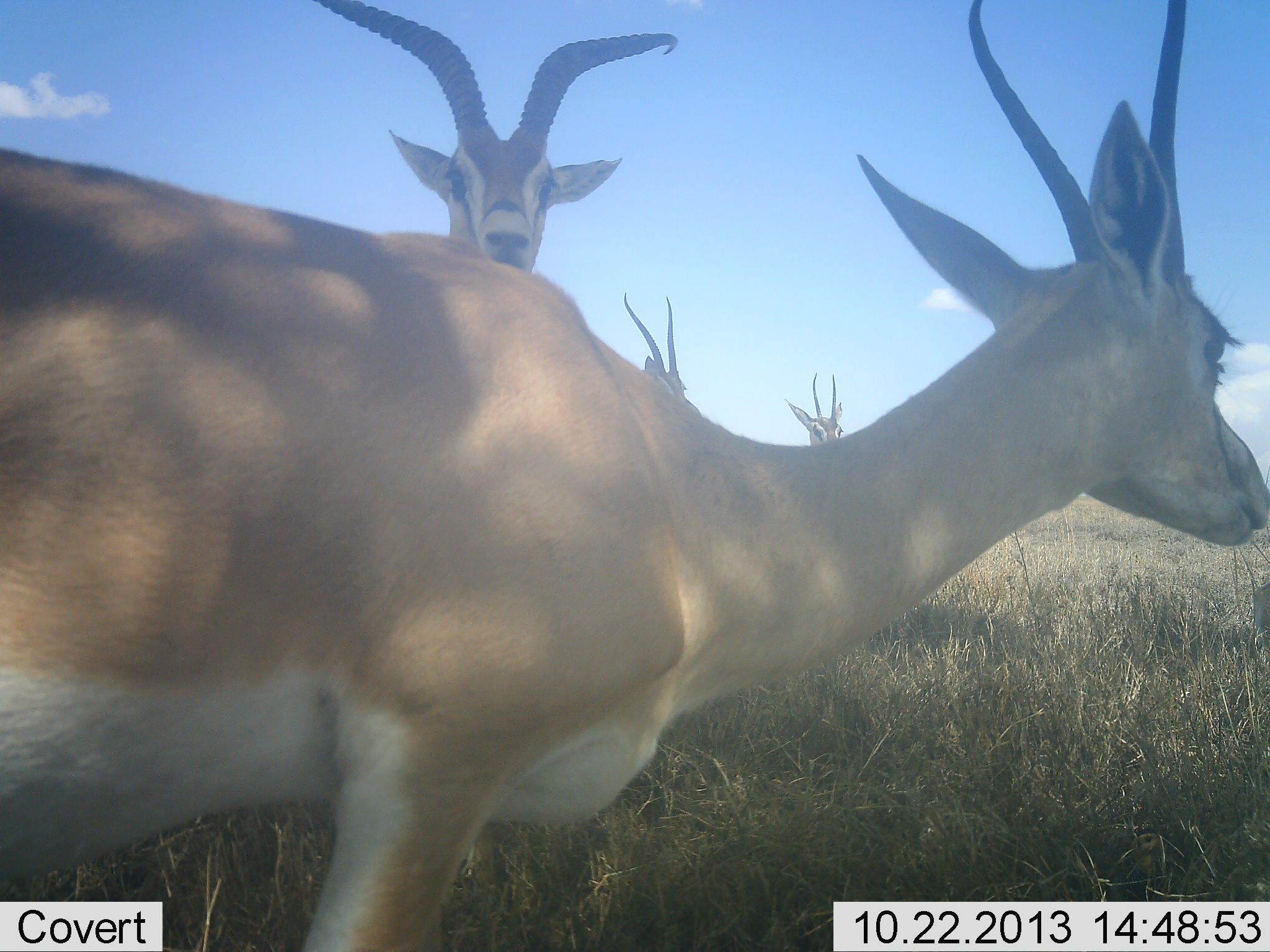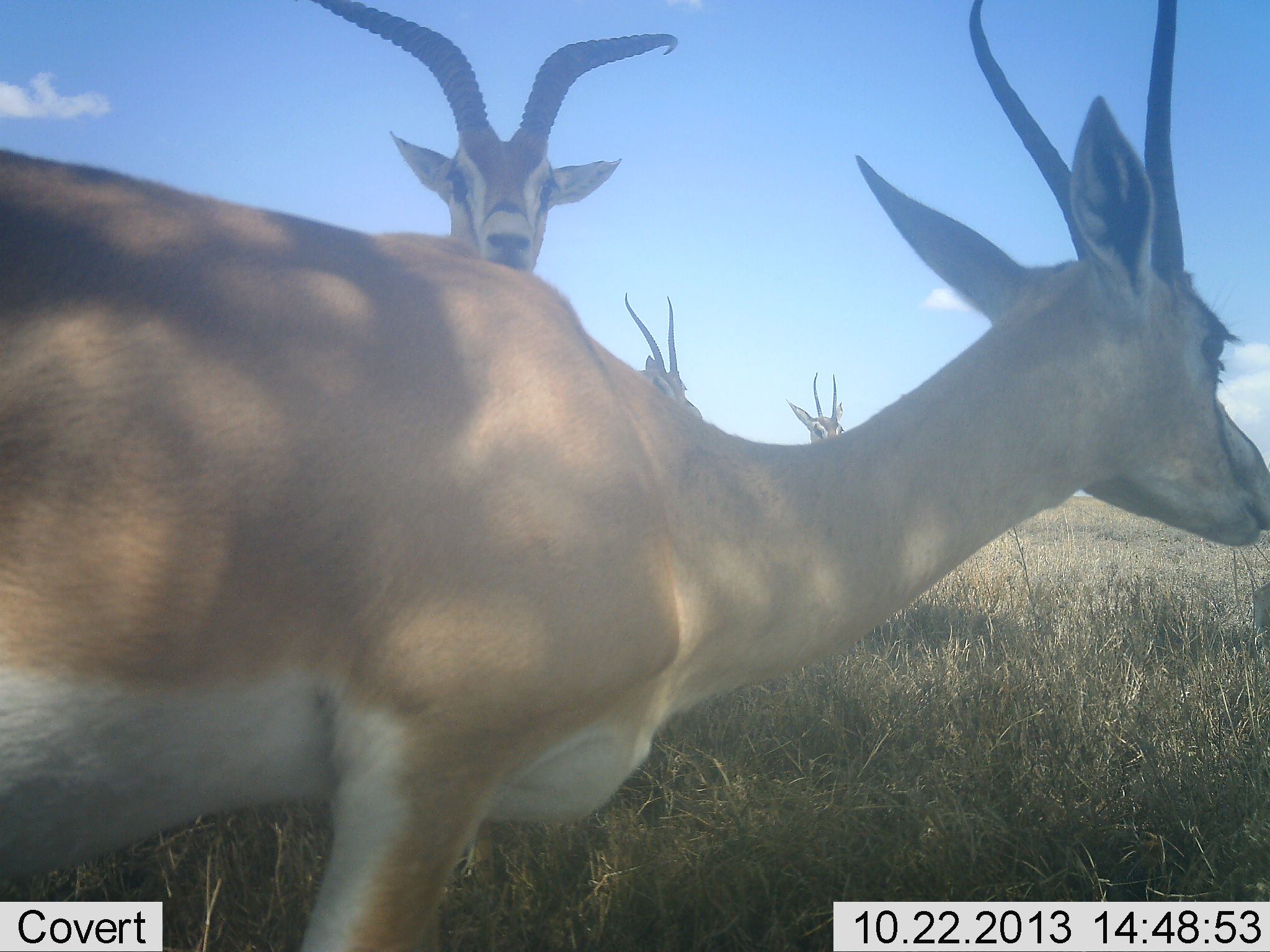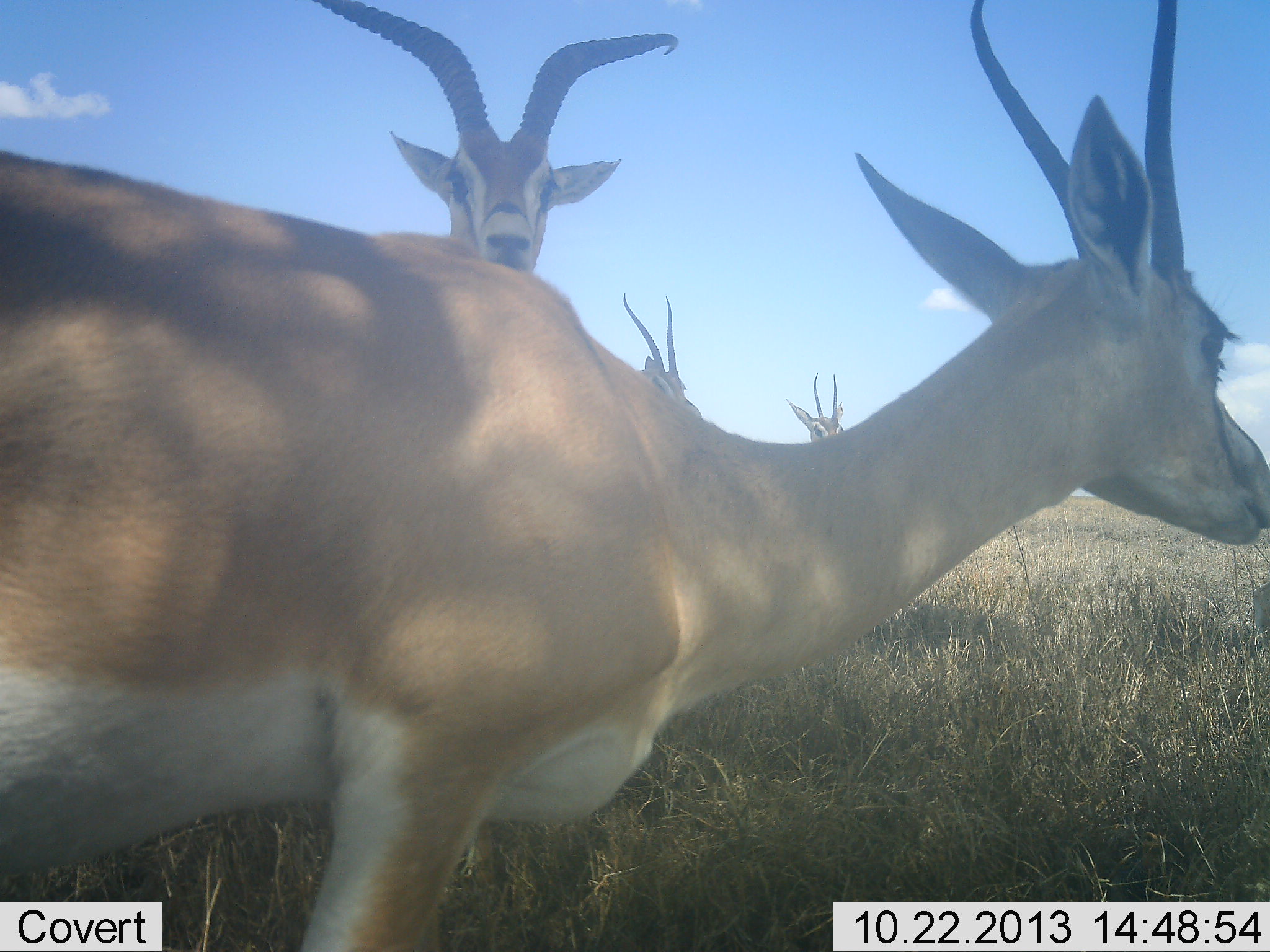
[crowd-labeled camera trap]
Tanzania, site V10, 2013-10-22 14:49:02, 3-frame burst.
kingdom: Animalia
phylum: Chordata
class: Mammalia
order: Artiodactyla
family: Bovidae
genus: Nanger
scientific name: Nanger granti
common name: grant's gazelle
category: gazellegrants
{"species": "gazellegrants (grant's gazelle) (Nanger granti)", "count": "4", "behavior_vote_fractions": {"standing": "96%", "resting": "4%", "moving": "4%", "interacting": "0%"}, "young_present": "0%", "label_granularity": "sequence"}